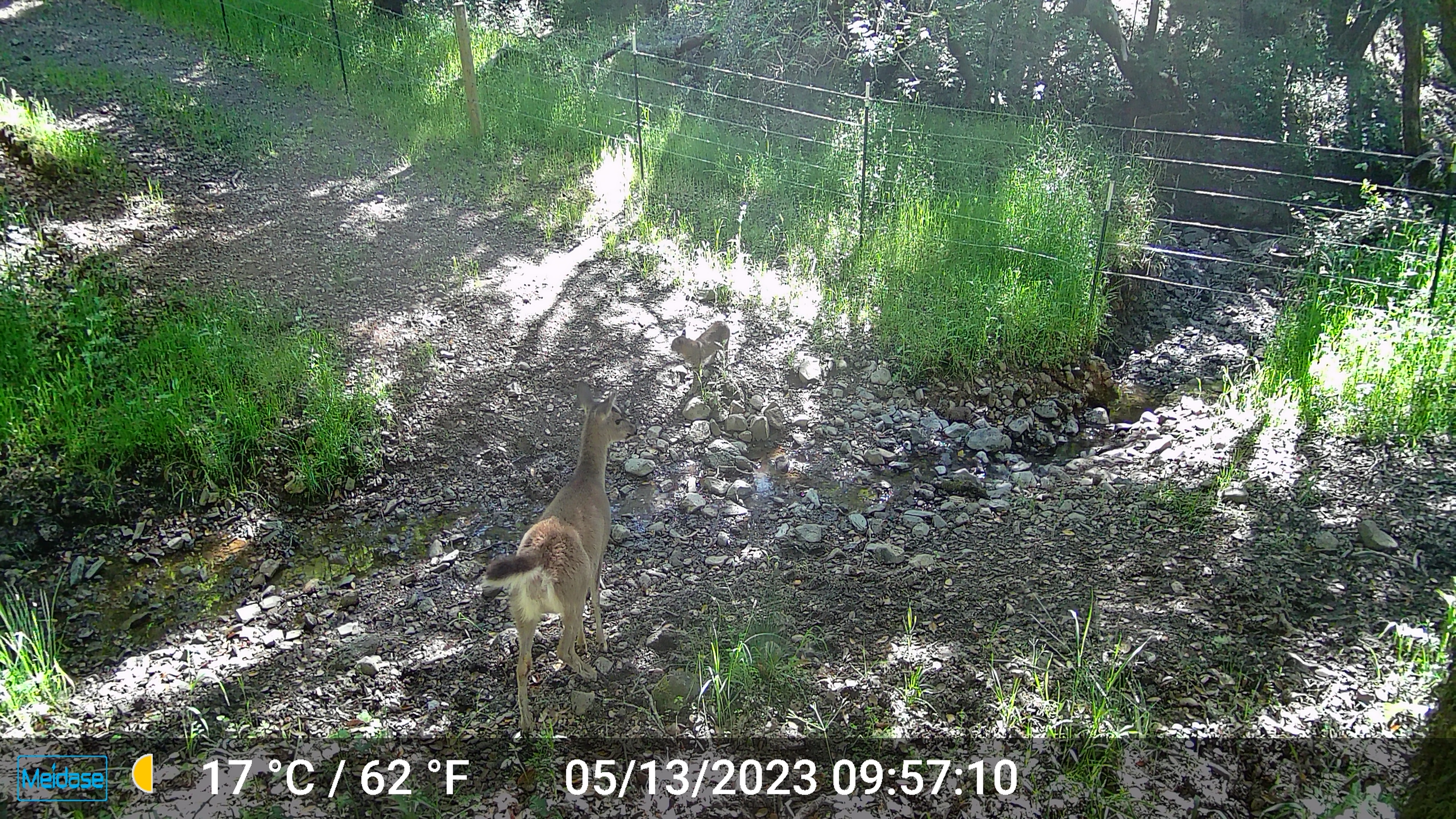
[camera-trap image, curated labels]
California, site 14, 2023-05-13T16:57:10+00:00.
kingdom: Animalia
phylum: Chordata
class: Mammalia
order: Artiodactyla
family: Cervidae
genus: Odocoileus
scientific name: Odocoileus hemionus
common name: mule deer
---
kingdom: Animalia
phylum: Chordata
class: Mammalia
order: Carnivora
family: Felidae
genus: Lynx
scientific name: Lynx rufus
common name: bobcat